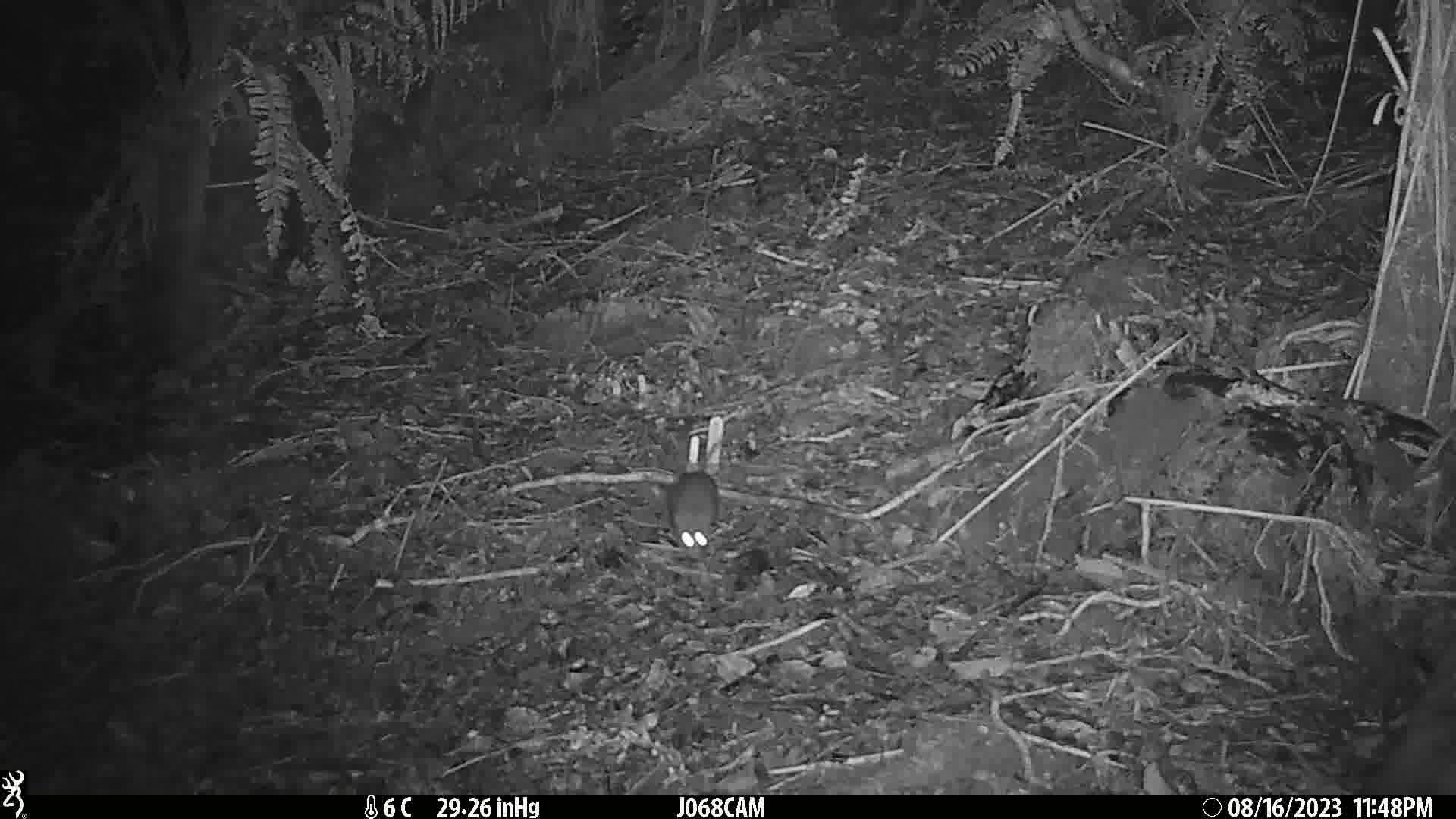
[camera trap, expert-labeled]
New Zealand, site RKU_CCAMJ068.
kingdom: Animalia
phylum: Chordata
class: Mammalia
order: Rodentia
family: Muridae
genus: Rattus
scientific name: Rattus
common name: rat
Rat (Rattus).